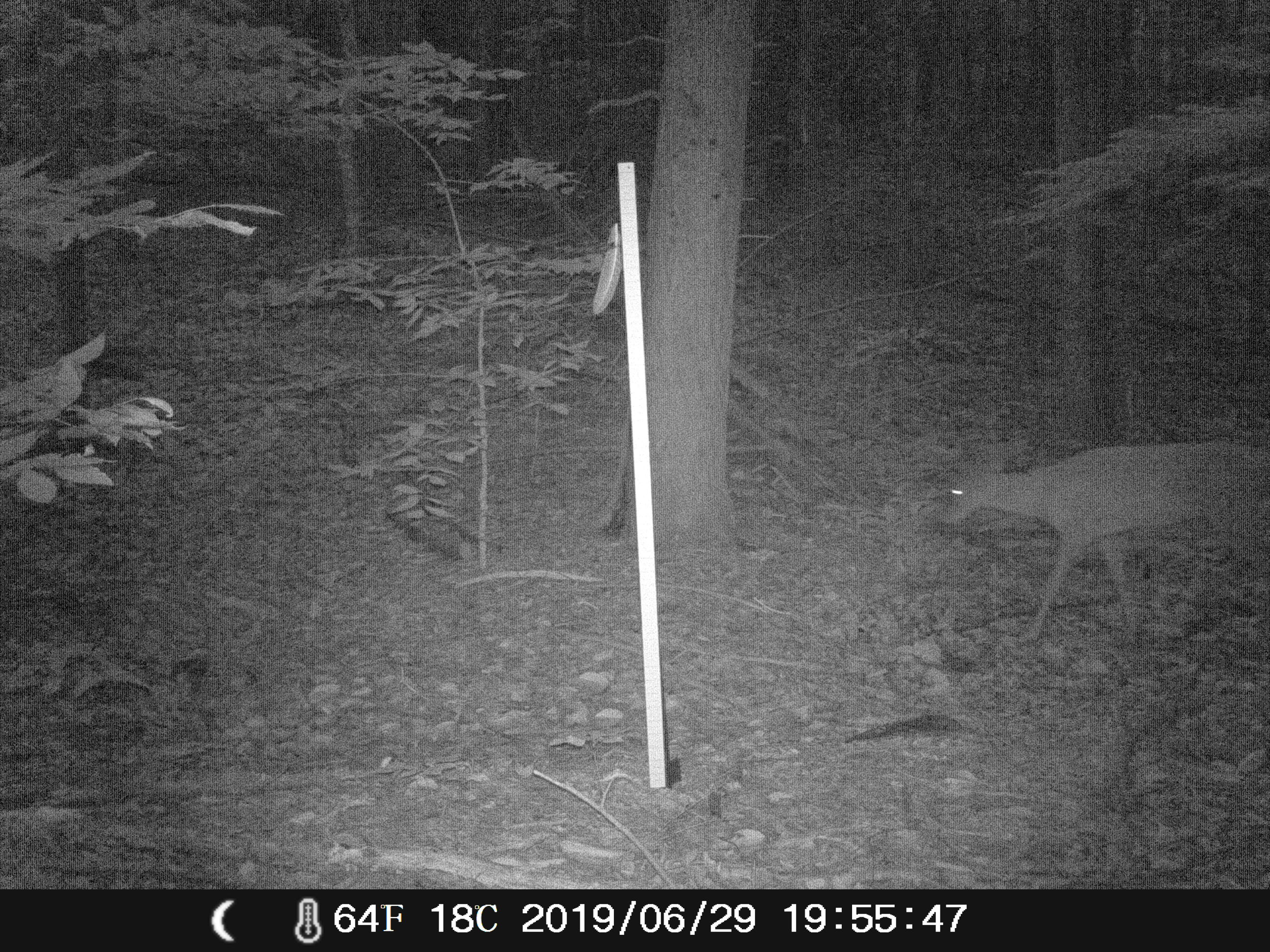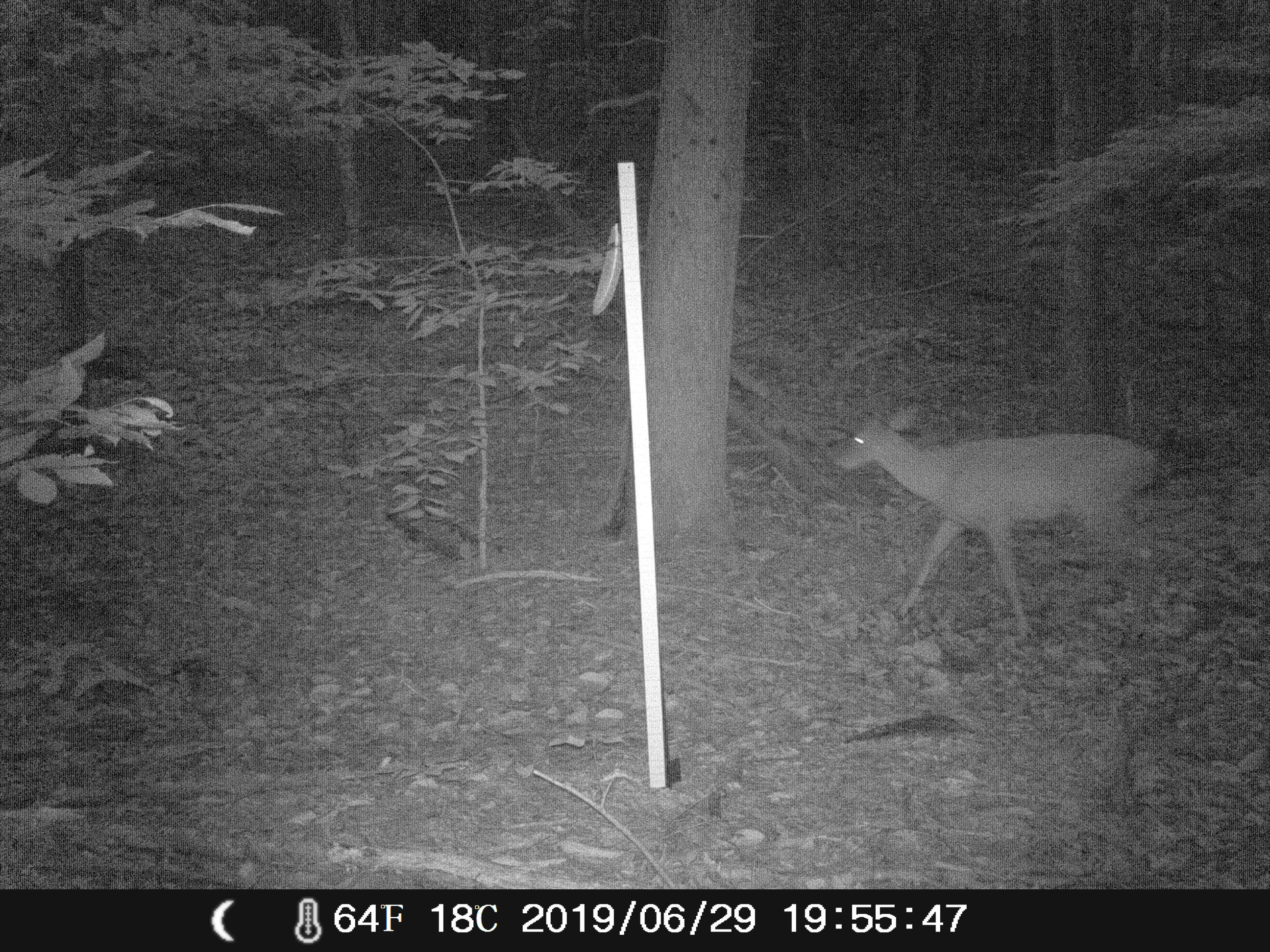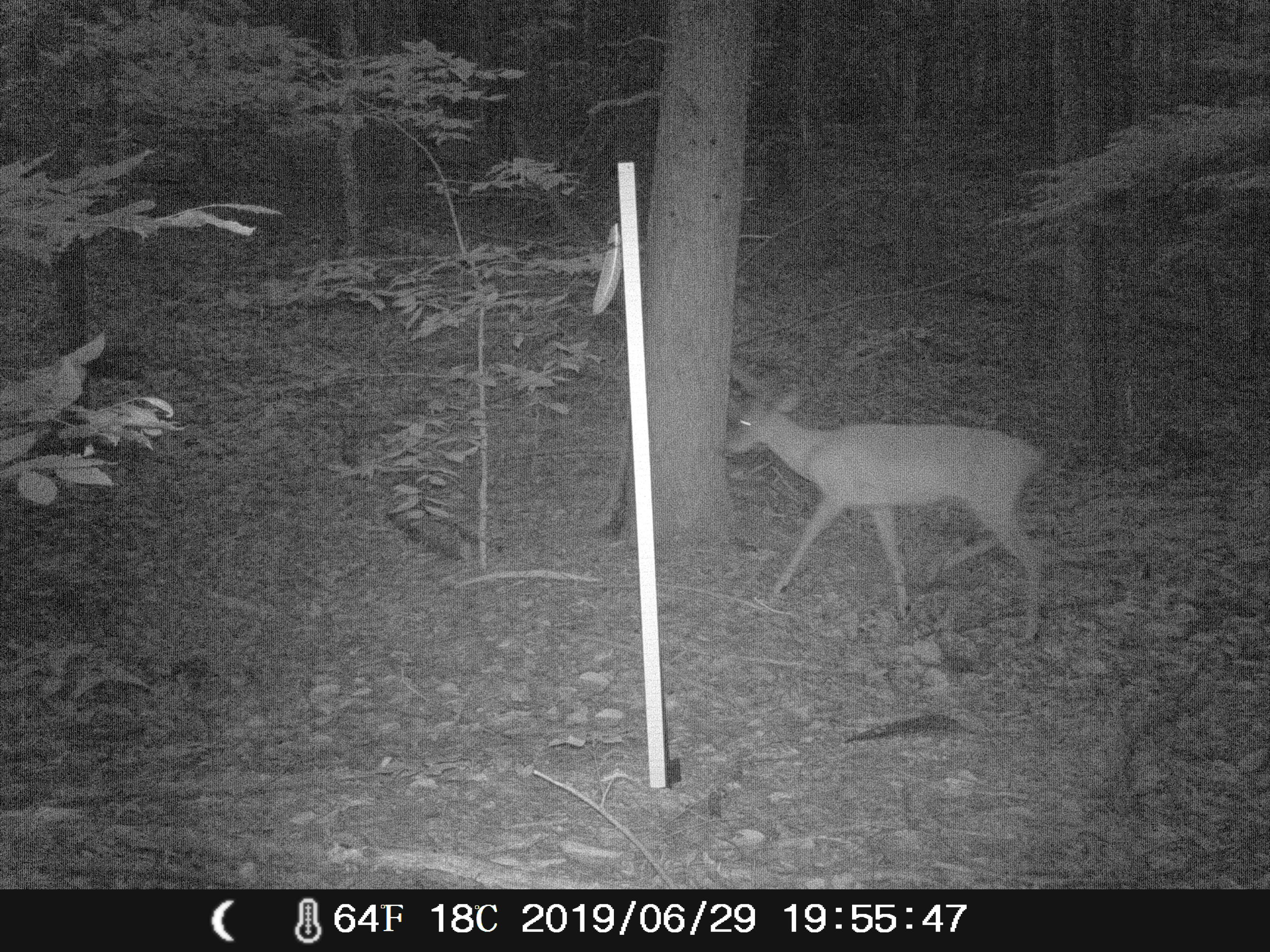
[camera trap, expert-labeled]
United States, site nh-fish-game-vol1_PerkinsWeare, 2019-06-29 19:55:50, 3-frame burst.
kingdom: Animalia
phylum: Chordata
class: Mammalia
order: Artiodactyla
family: Cervidae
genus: Odocoileus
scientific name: Odocoileus virginianus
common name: white-tailed deer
White-tailed deer (Odocoileus virginianus).